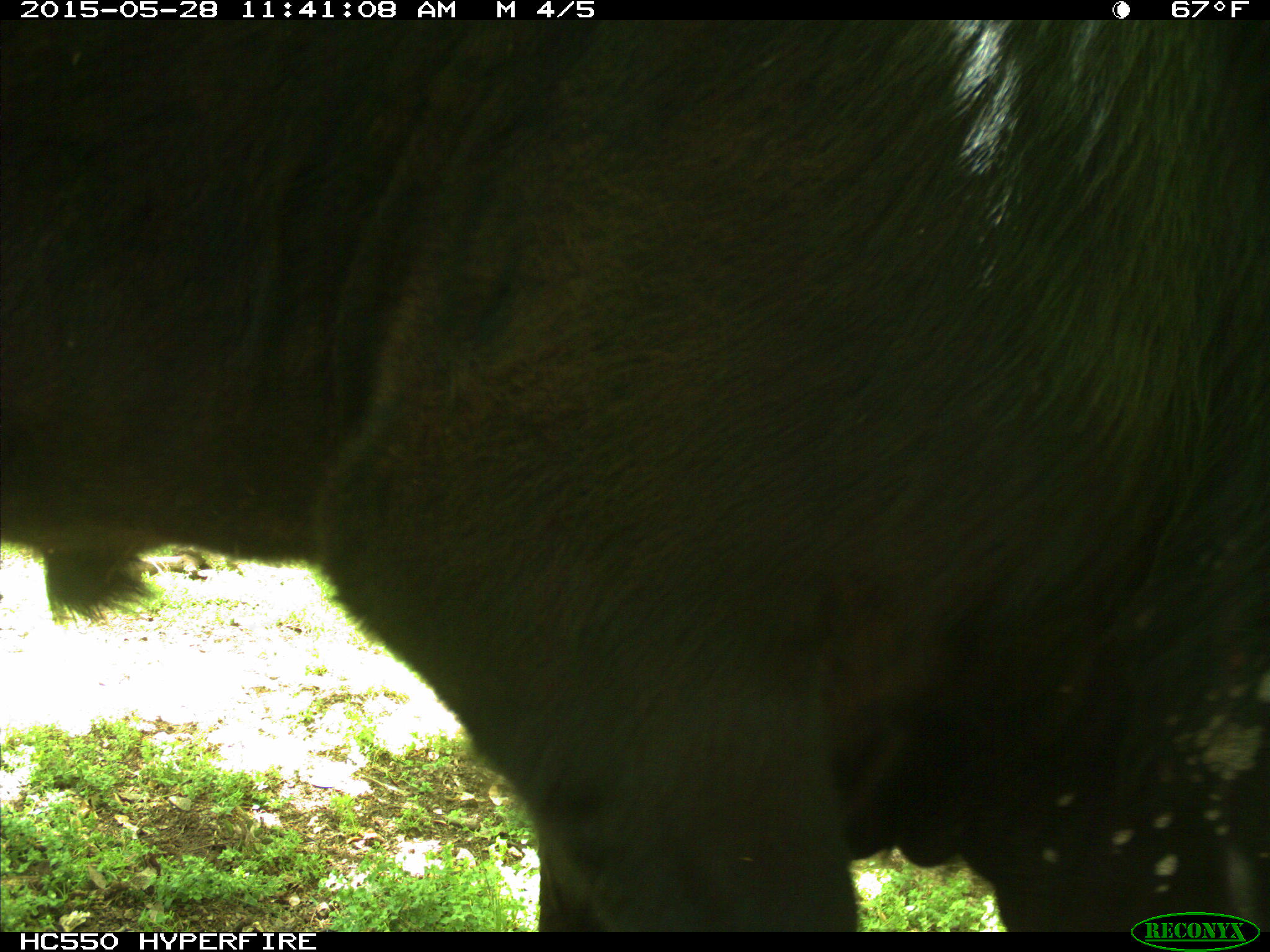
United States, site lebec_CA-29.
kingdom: Animalia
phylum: Chordata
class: Mammalia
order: Artiodactyla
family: Bovidae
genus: Bos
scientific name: Bos taurus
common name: domestic cow